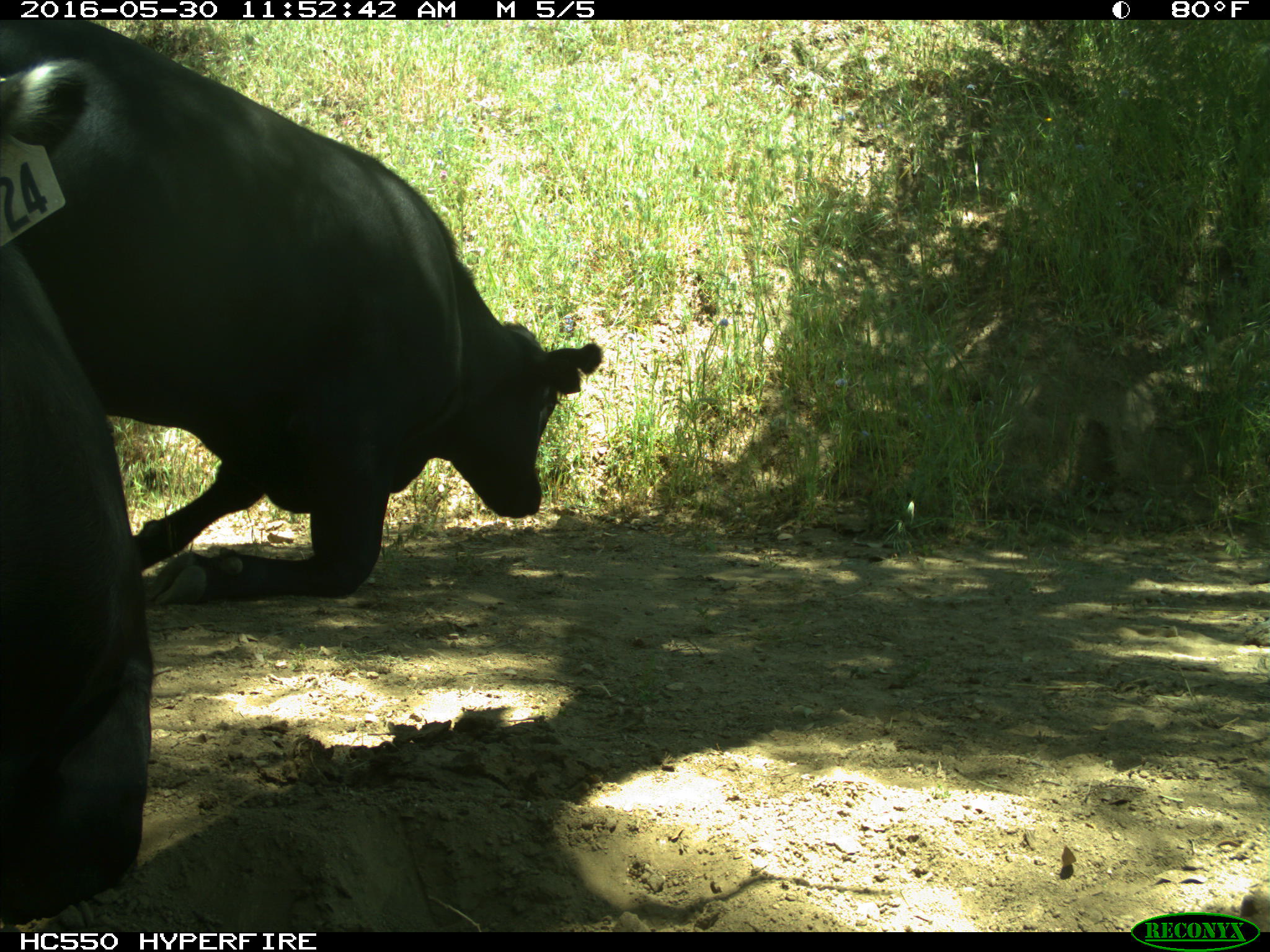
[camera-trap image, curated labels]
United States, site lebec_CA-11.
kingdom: Animalia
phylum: Chordata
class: Mammalia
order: Artiodactyla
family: Bovidae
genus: Bos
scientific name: Bos taurus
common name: domestic cow